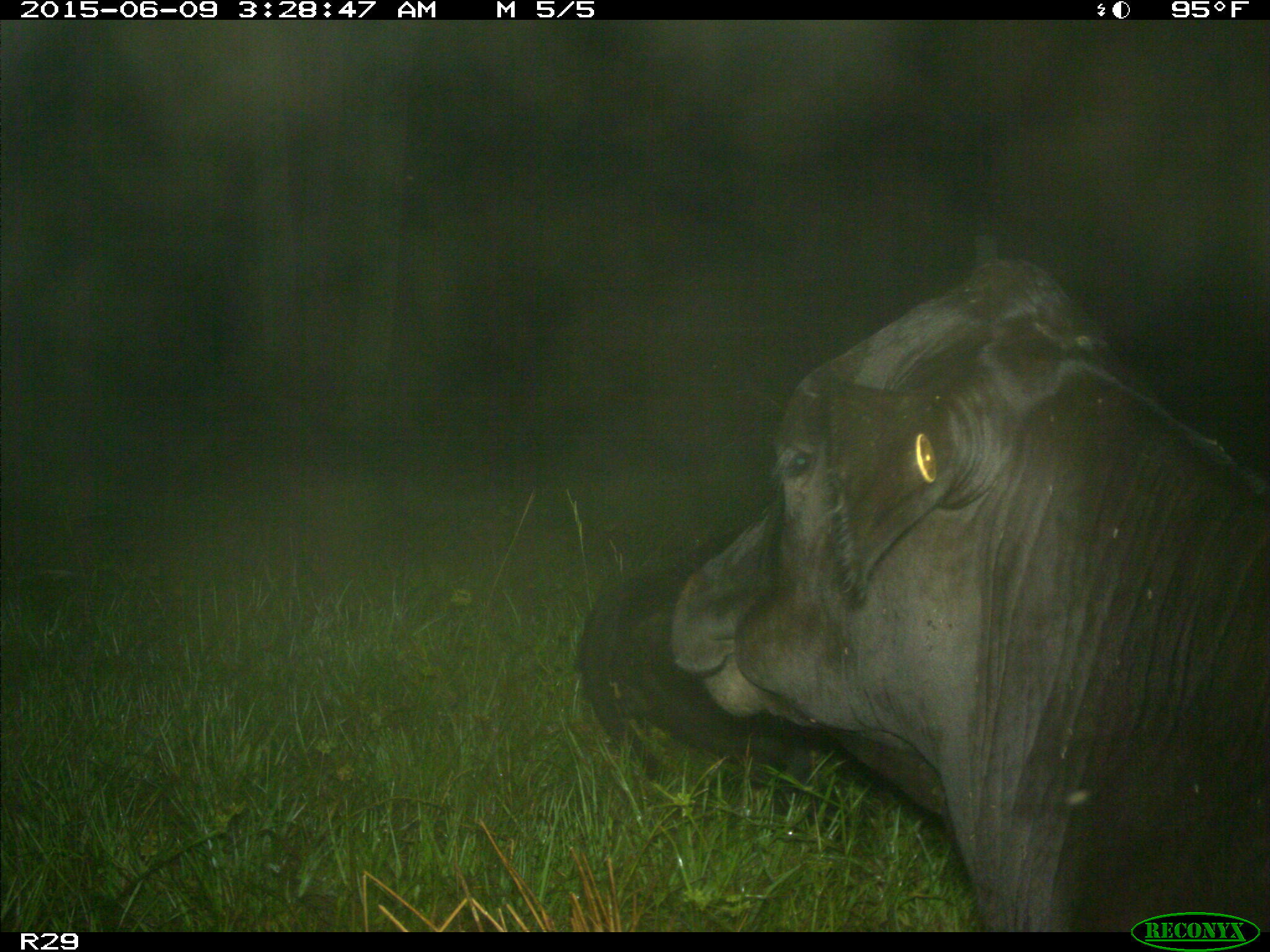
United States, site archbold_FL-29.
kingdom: Animalia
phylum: Chordata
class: Mammalia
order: Artiodactyla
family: Bovidae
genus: Bos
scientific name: Bos taurus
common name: domestic cow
Bos taurus (domestic cow).